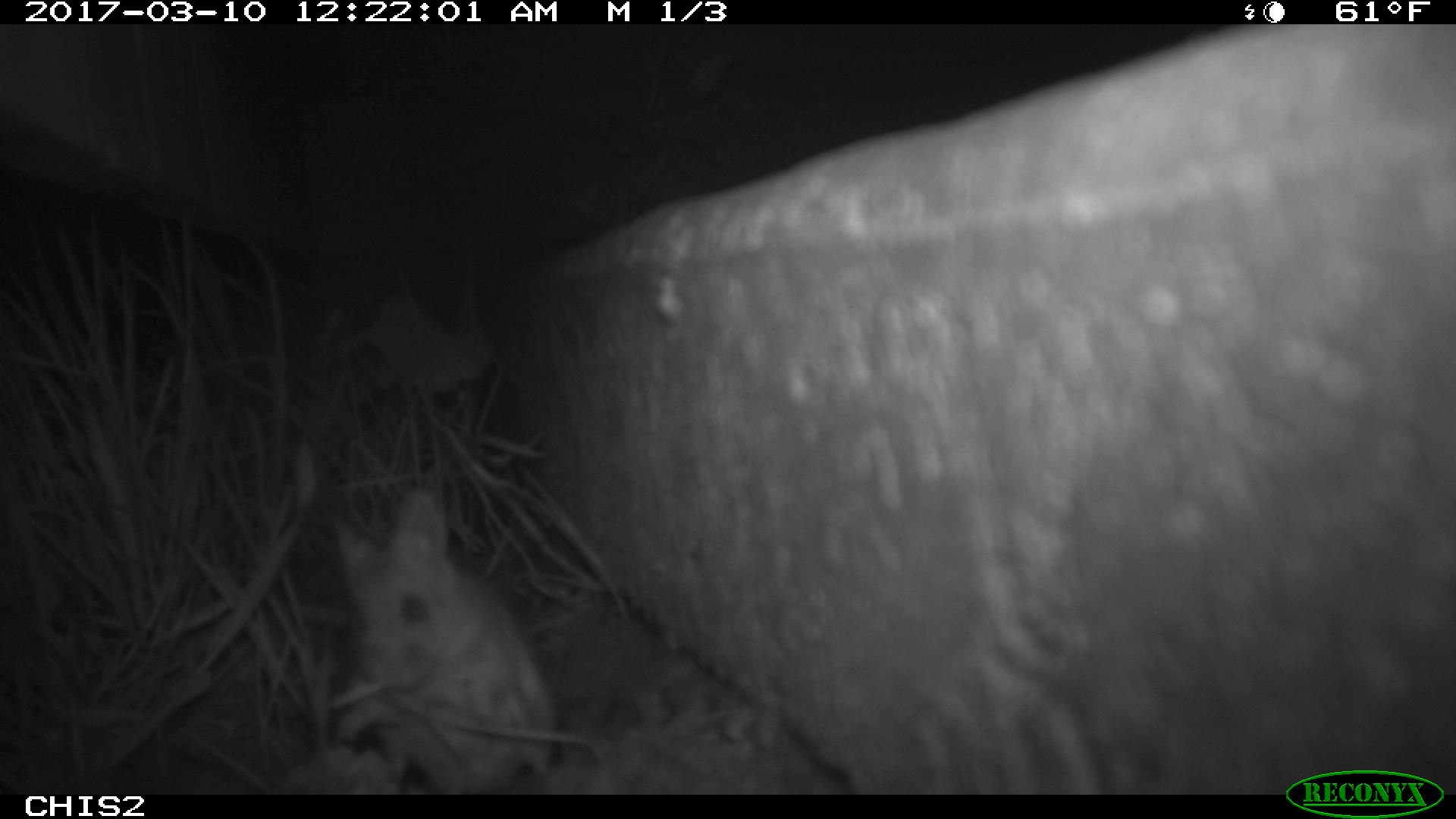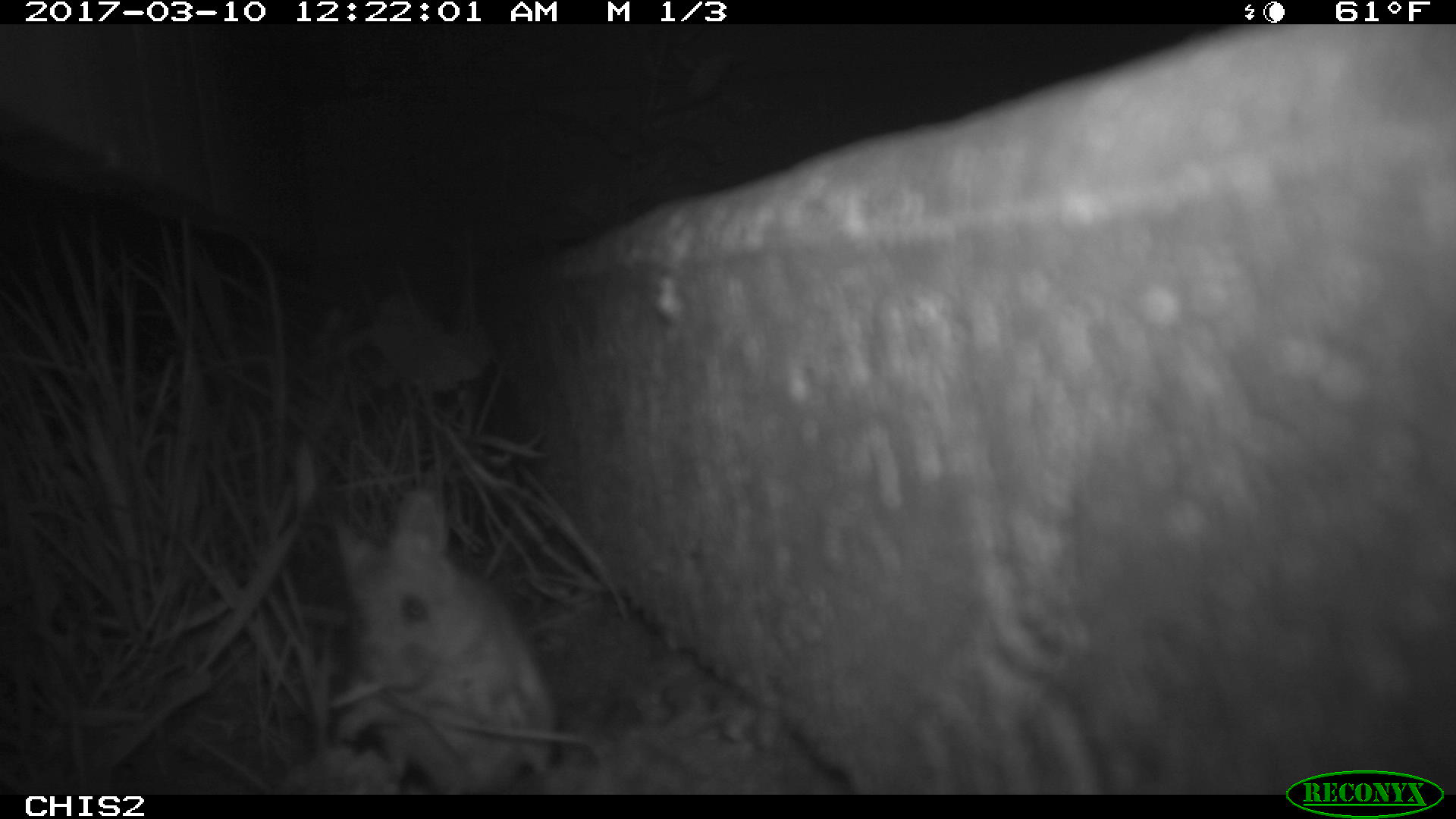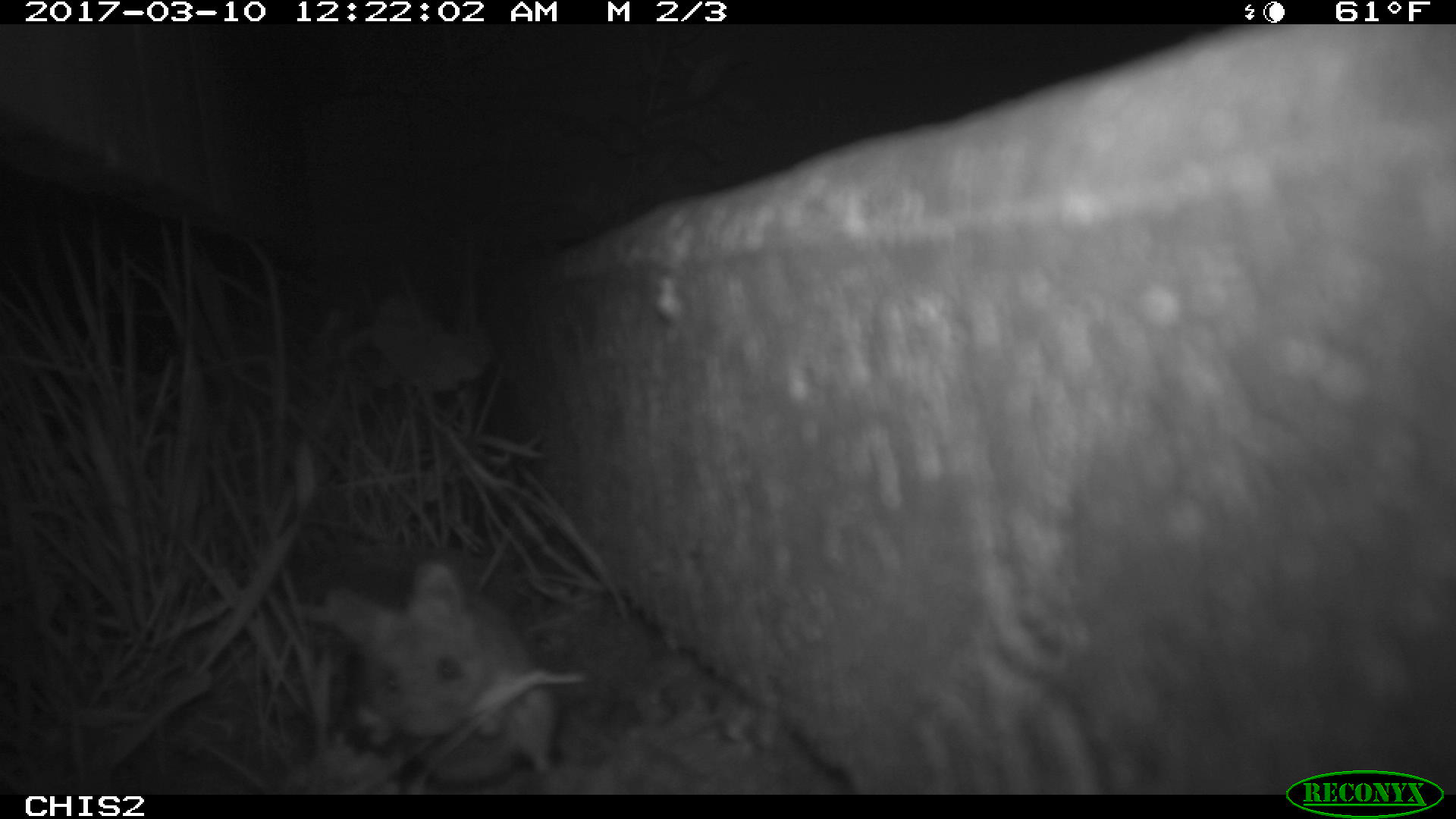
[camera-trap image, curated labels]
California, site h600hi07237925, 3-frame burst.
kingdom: Animalia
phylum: Chordata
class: Mammalia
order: Rodentia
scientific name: Rodentia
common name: rodent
Rodent (Rodentia).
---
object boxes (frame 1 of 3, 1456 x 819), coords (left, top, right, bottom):
rodent: (334, 491, 556, 793)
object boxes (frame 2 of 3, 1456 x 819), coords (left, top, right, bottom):
rodent: (330, 494, 560, 793)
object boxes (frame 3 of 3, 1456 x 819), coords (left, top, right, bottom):
rodent: (326, 559, 560, 784)